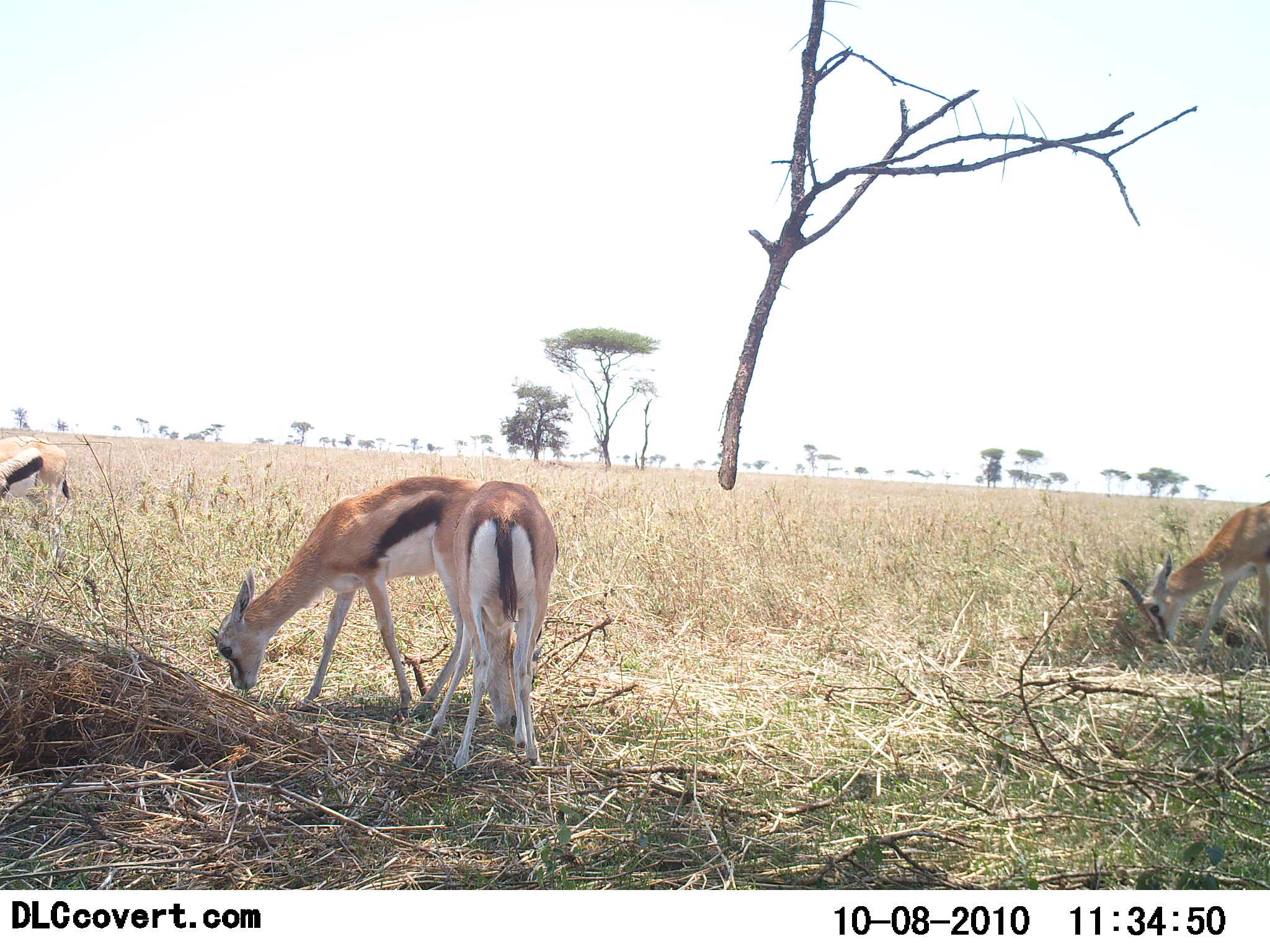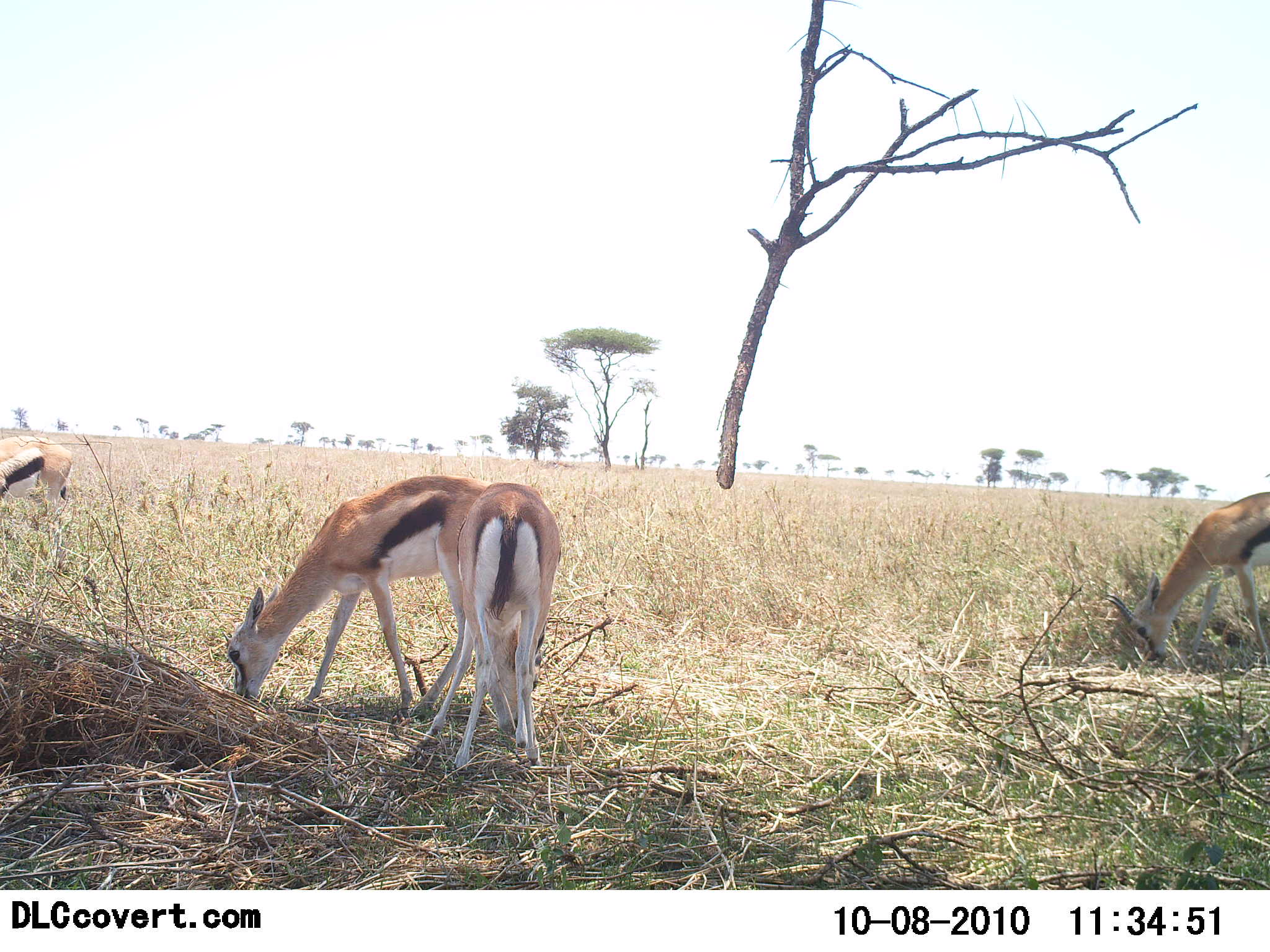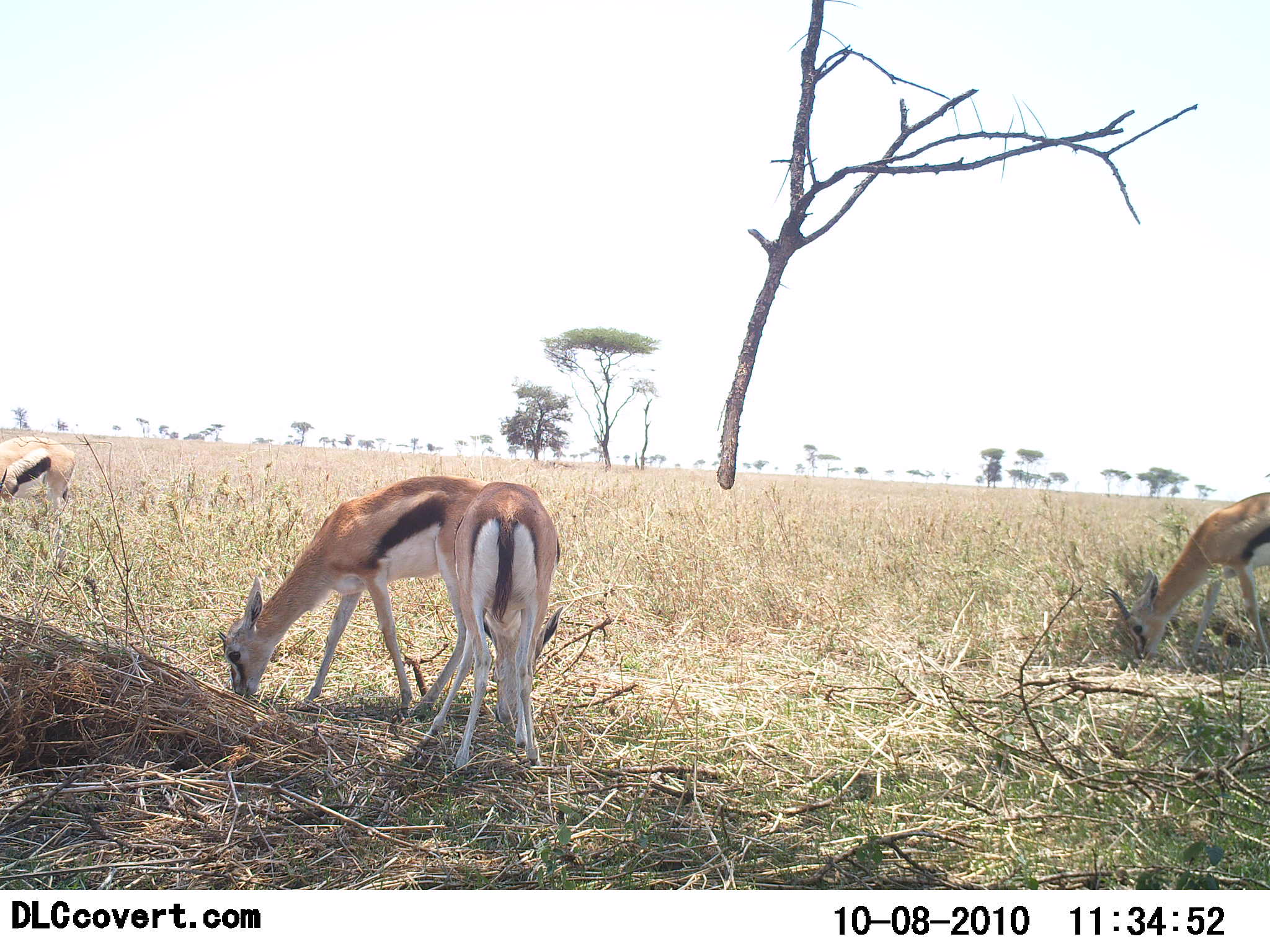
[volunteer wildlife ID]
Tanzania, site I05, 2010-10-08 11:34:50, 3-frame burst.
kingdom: Animalia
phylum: Chordata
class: Mammalia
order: Artiodactyla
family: Bovidae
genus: Eudorcas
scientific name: Eudorcas thomsonii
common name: thomson's gazelle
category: gazellethomsons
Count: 4.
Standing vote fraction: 50%.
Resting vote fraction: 0%.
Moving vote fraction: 0%.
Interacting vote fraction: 0%.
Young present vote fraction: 0%.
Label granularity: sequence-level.